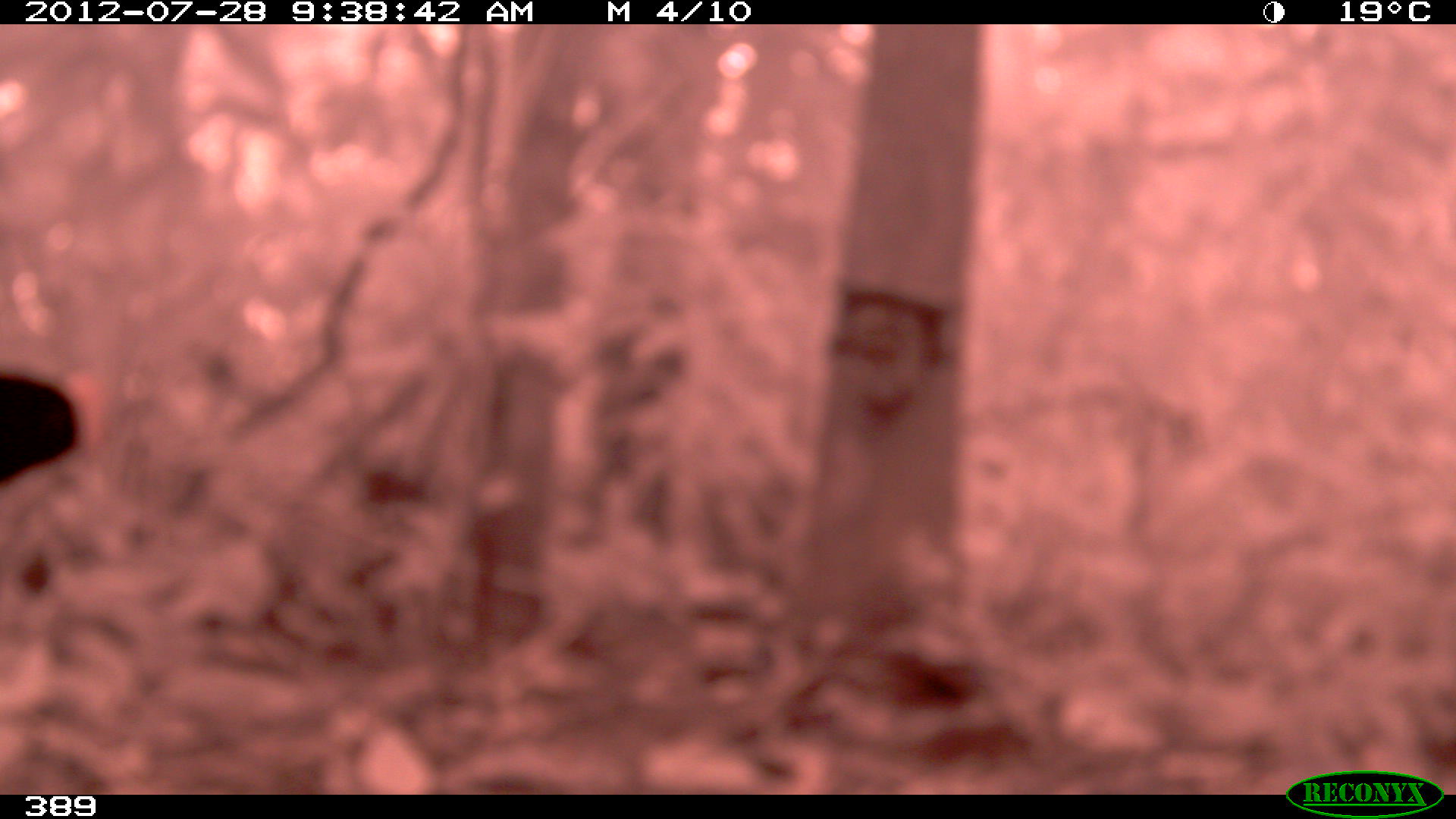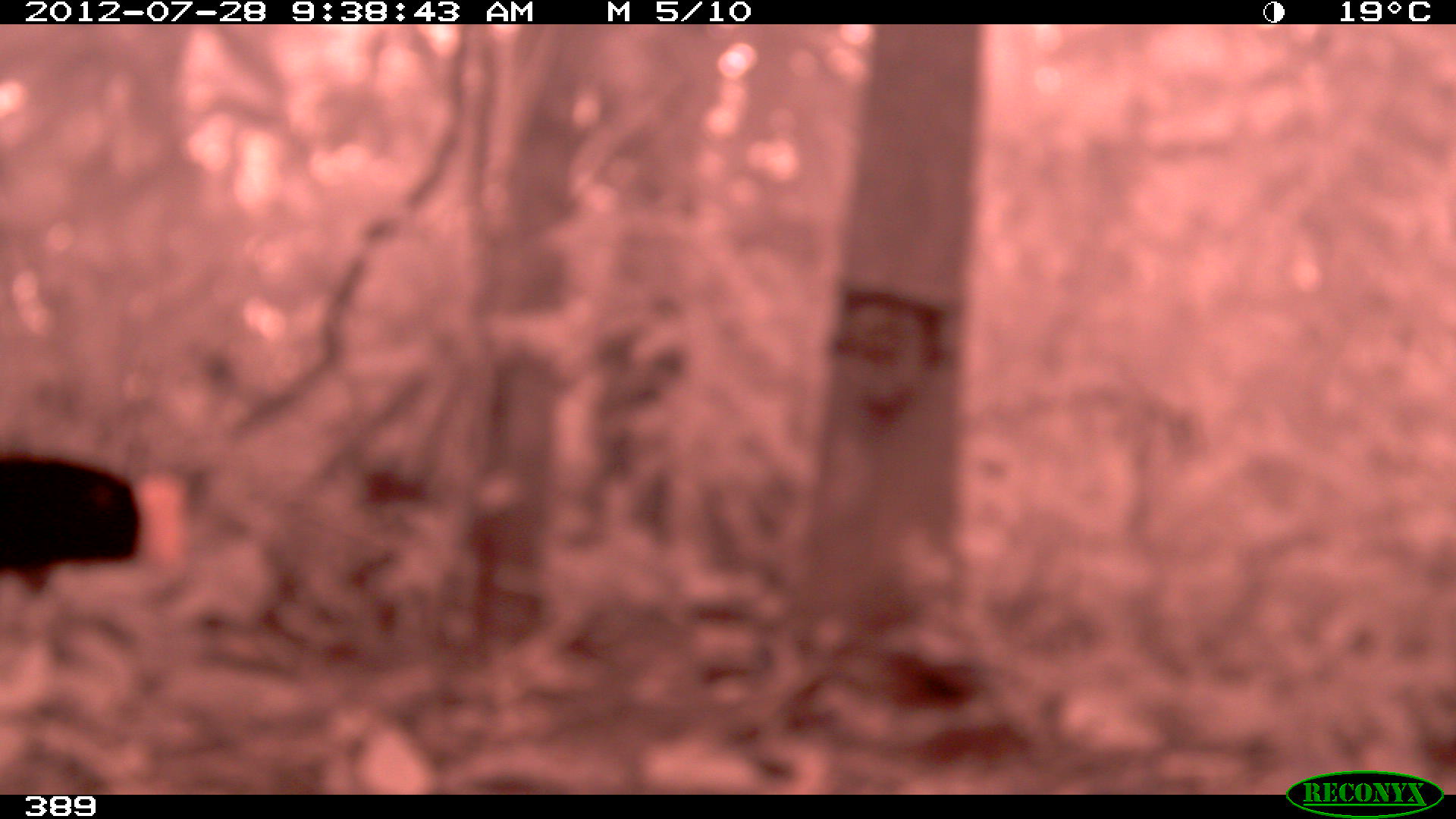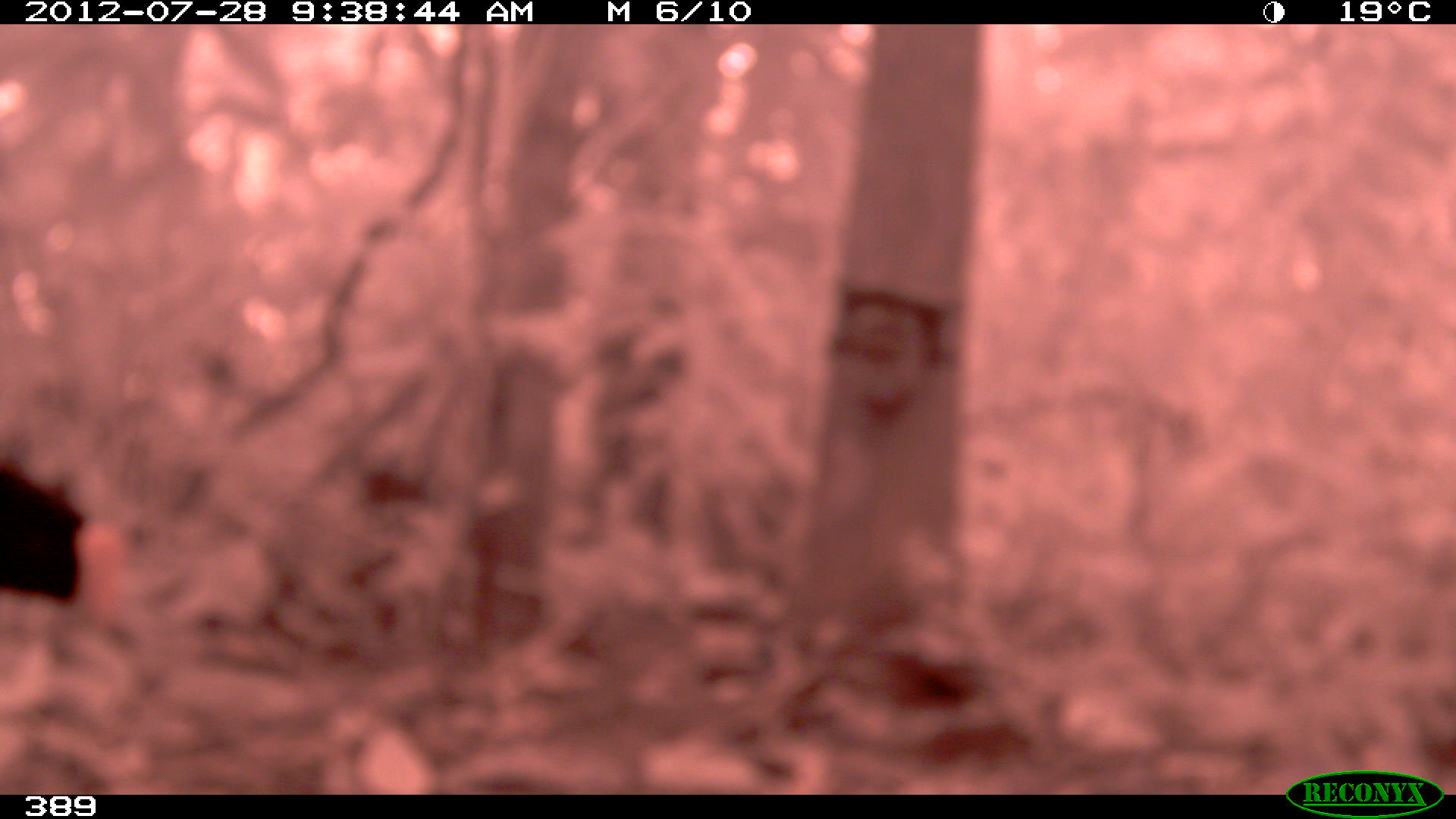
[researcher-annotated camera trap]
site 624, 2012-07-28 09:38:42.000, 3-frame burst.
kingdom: Animalia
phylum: Chordata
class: Aves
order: Galliformes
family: Cracidae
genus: Mitu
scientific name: Mitu tuberosum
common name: razor-billed curassow